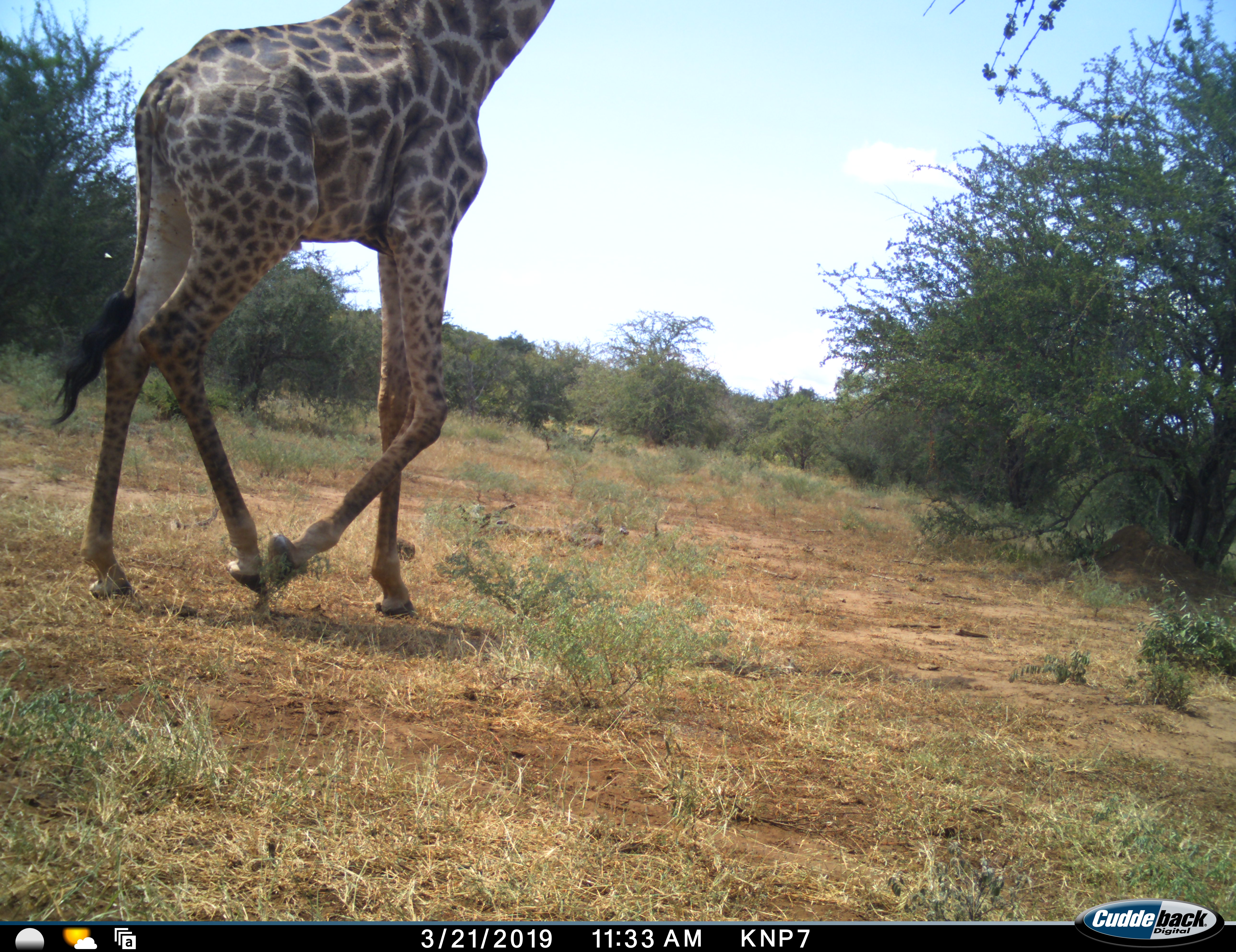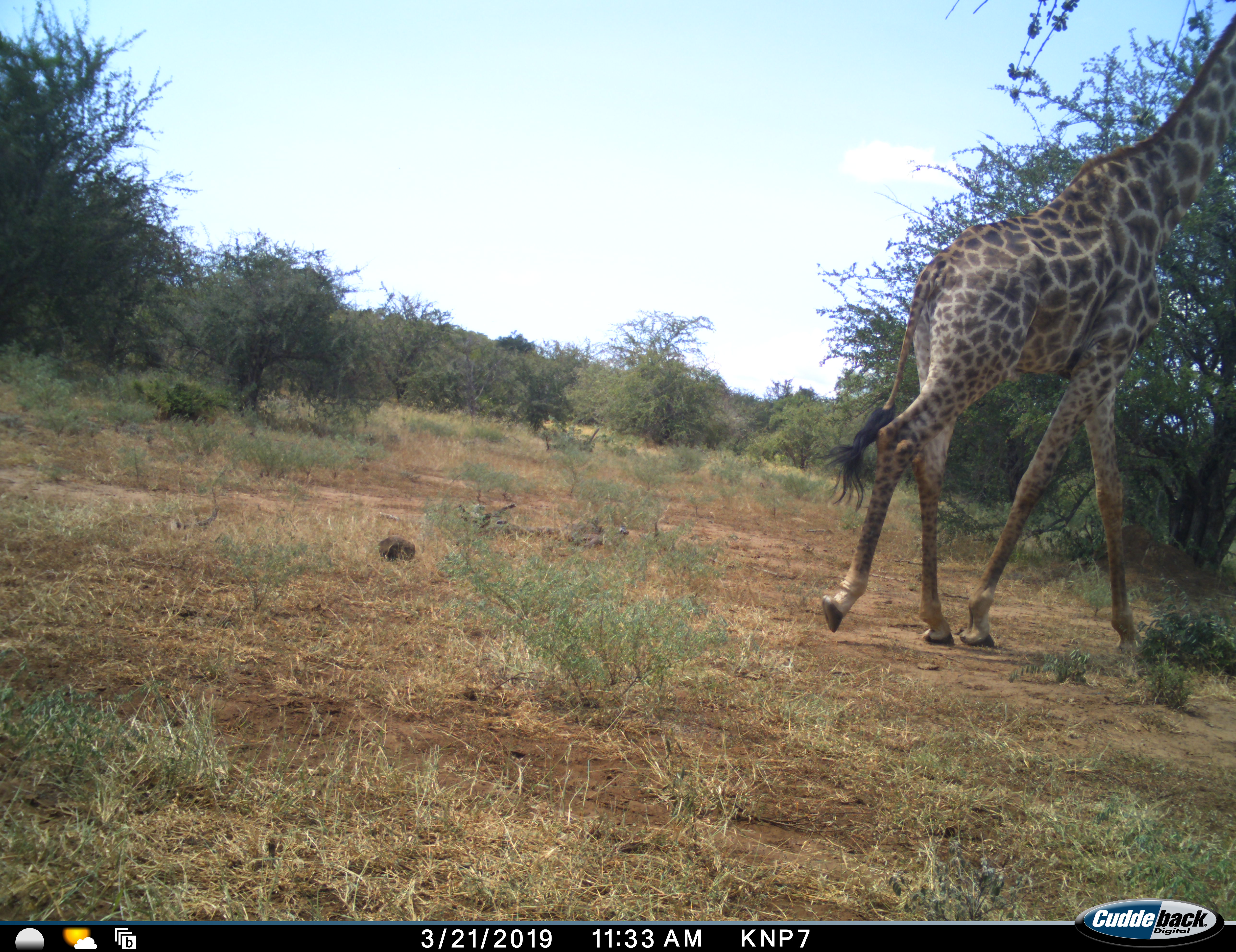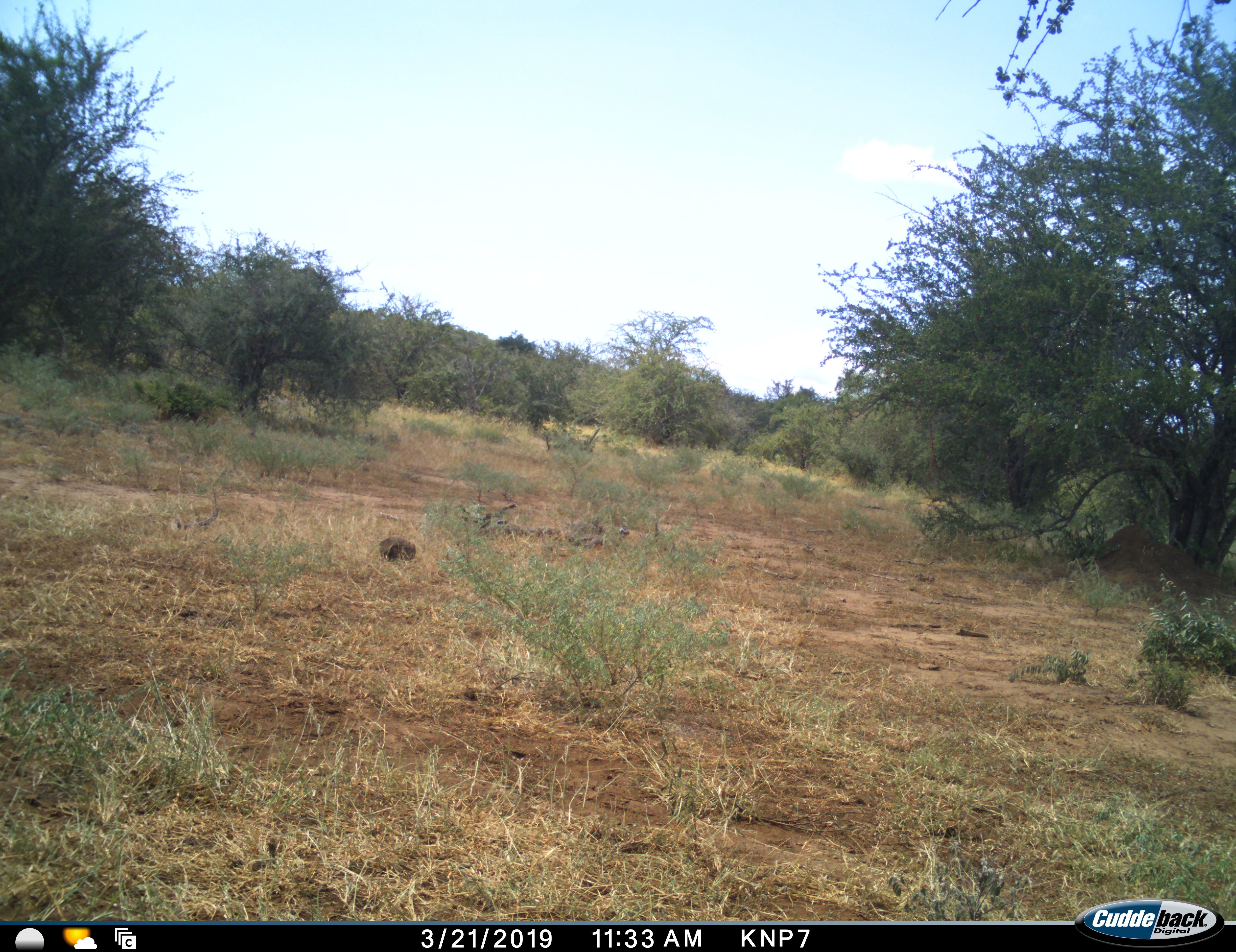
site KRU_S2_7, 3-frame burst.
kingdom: Animalia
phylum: Chordata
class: Mammalia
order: Artiodactyla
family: Giraffidae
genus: Giraffa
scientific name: Giraffa camelopardalis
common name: giraffe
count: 1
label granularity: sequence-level